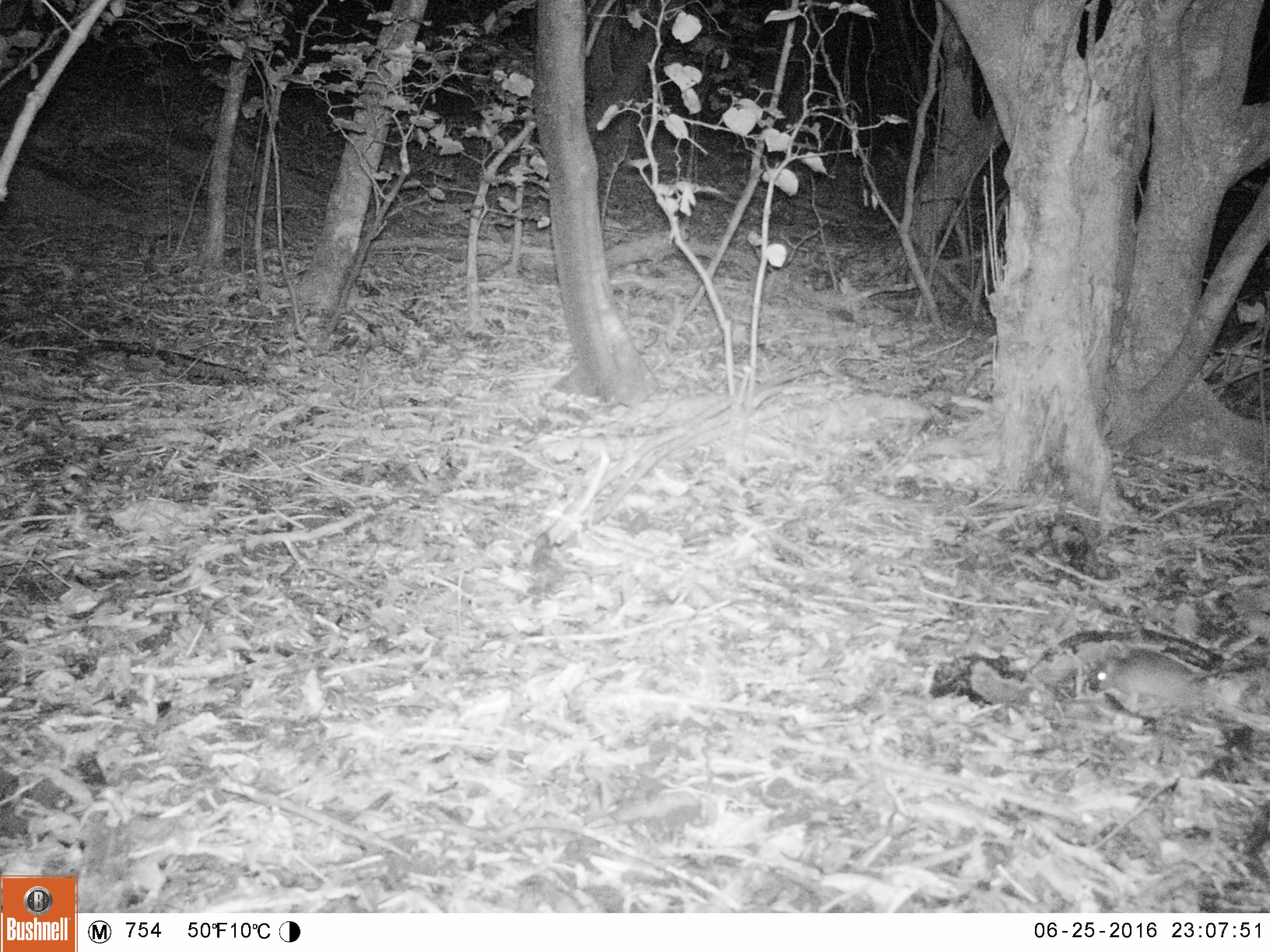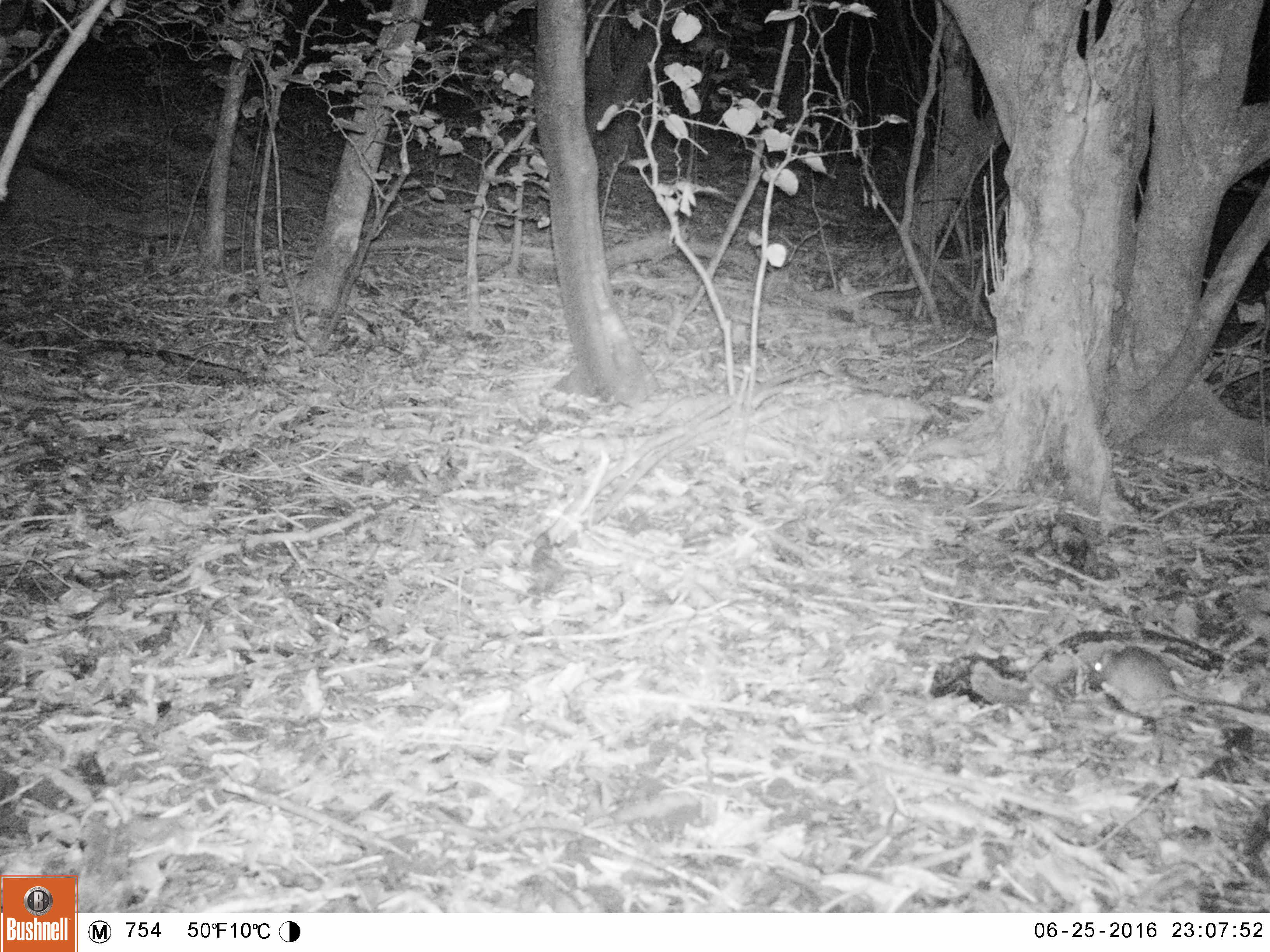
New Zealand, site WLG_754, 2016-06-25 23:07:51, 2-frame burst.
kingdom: Animalia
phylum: Chordata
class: Mammalia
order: Rodentia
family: Muridae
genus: Rattus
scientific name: Rattus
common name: rat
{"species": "rat (Rattus)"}